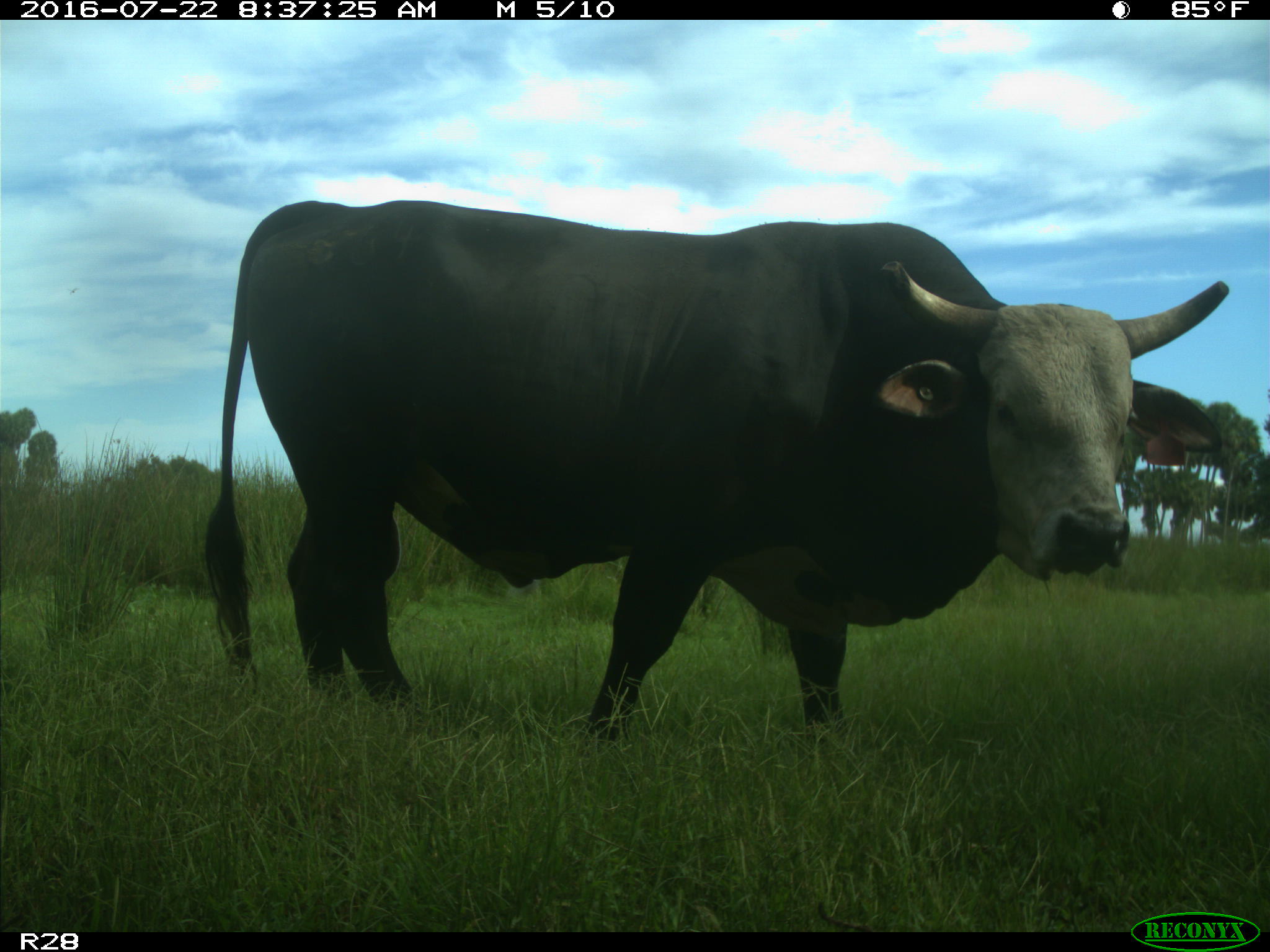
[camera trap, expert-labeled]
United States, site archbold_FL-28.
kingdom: Animalia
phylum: Chordata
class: Mammalia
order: Artiodactyla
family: Bovidae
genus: Bos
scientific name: Bos taurus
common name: domestic cow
Bos taurus (domestic cow).